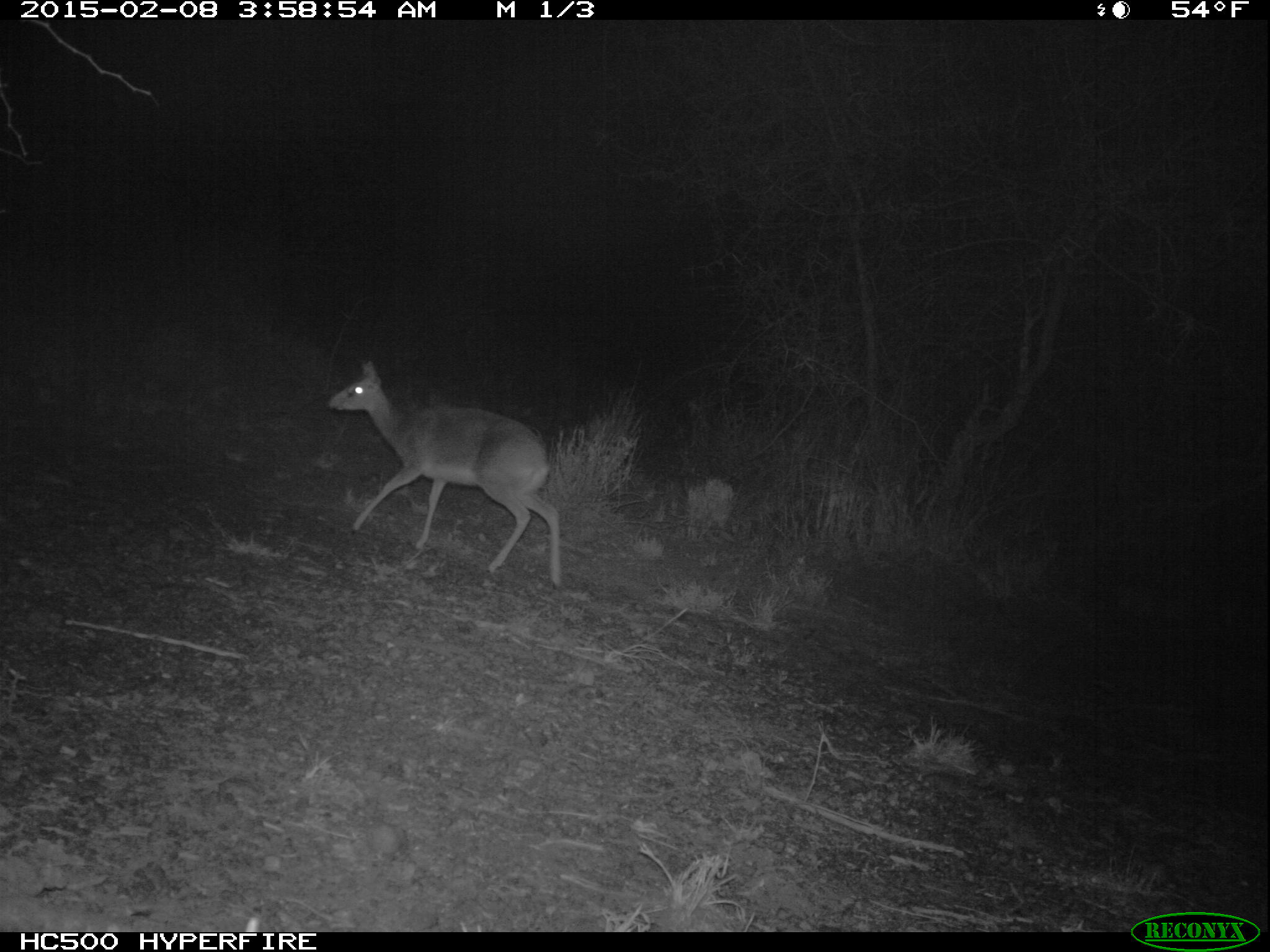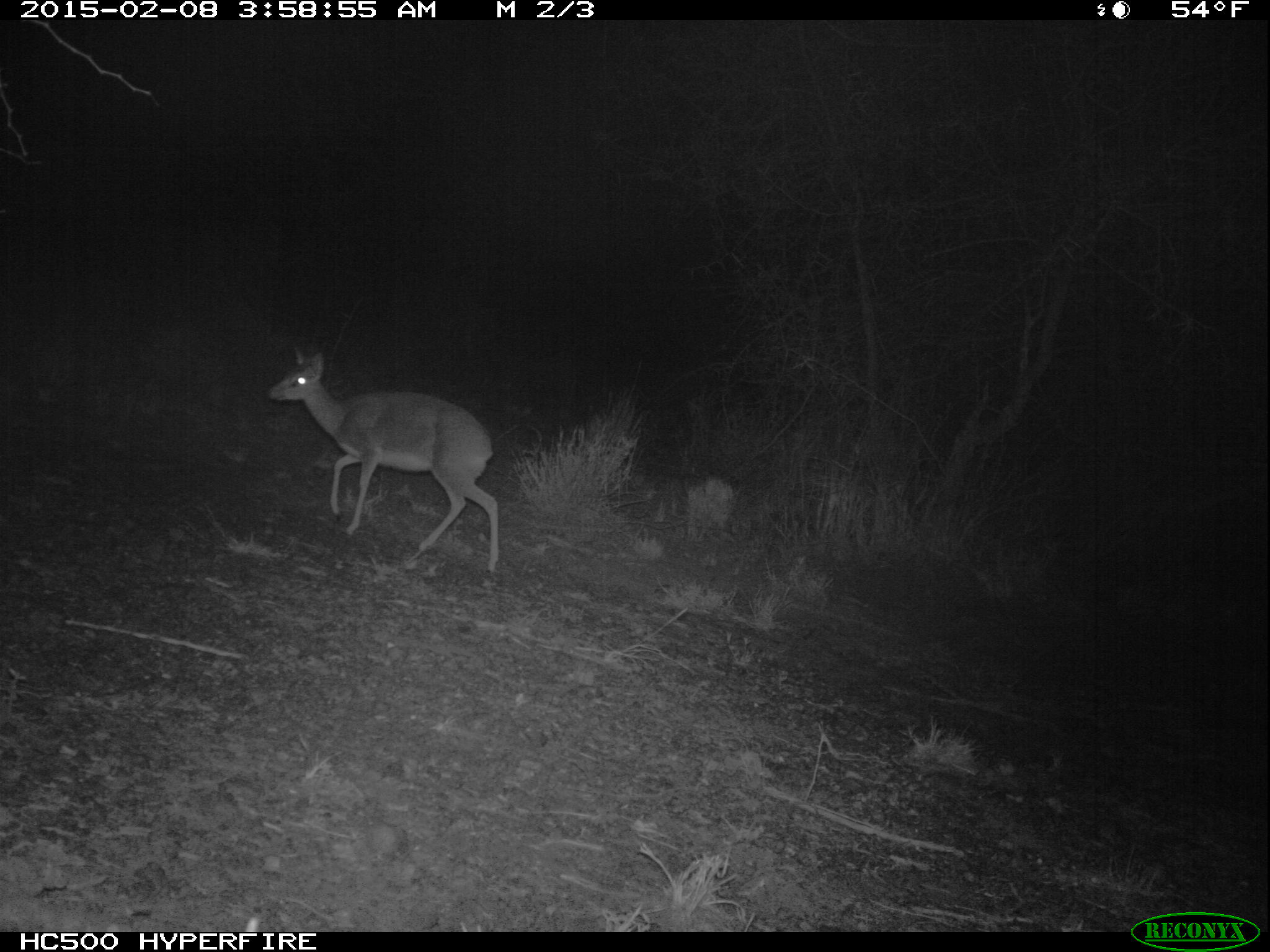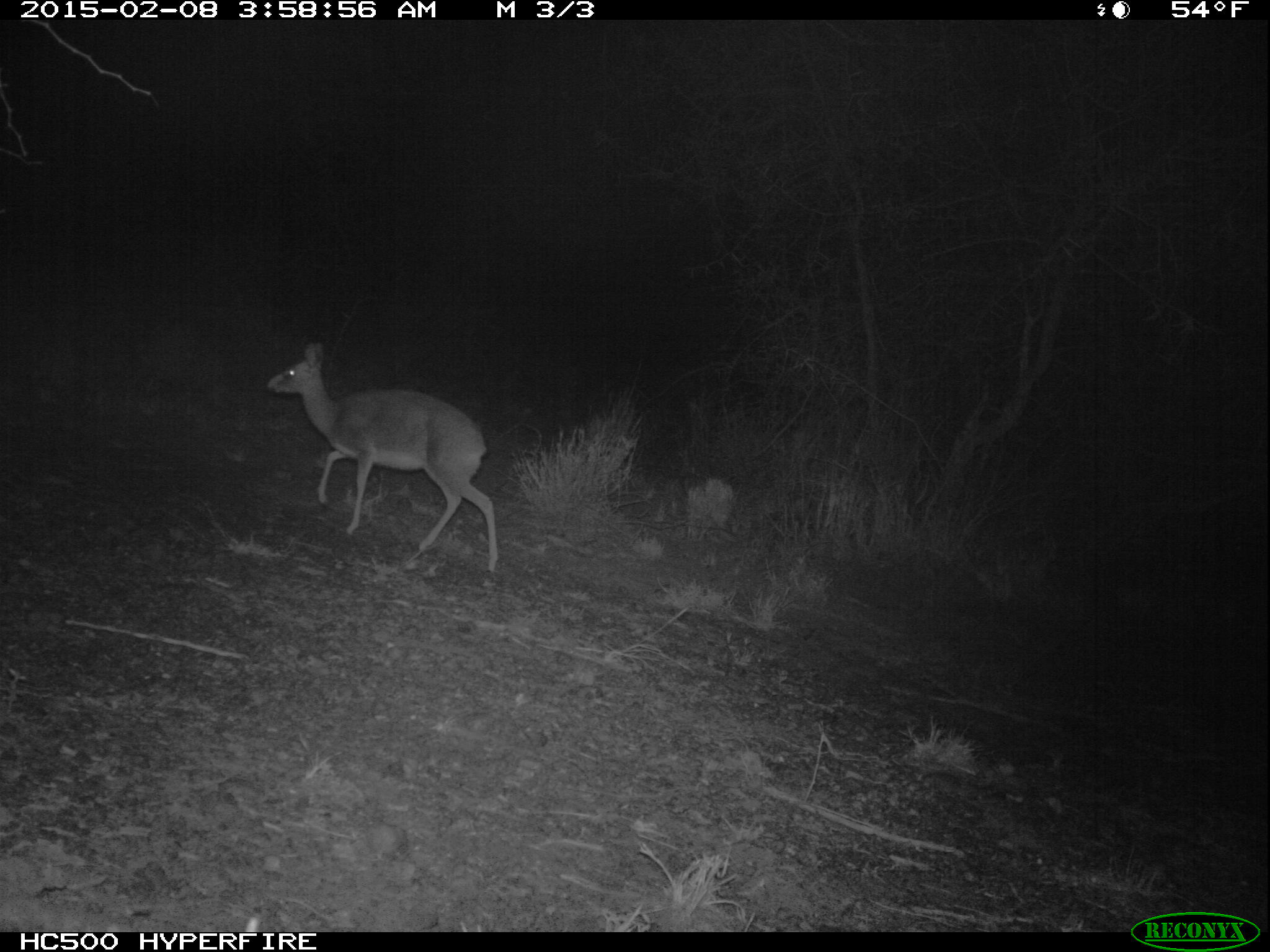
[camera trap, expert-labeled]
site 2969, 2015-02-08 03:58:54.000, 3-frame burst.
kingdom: Animalia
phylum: Chordata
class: Mammalia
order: Artiodactyla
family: Bovidae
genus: Madoqua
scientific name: Madoqua guentheri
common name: günther's dik-dik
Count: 1.